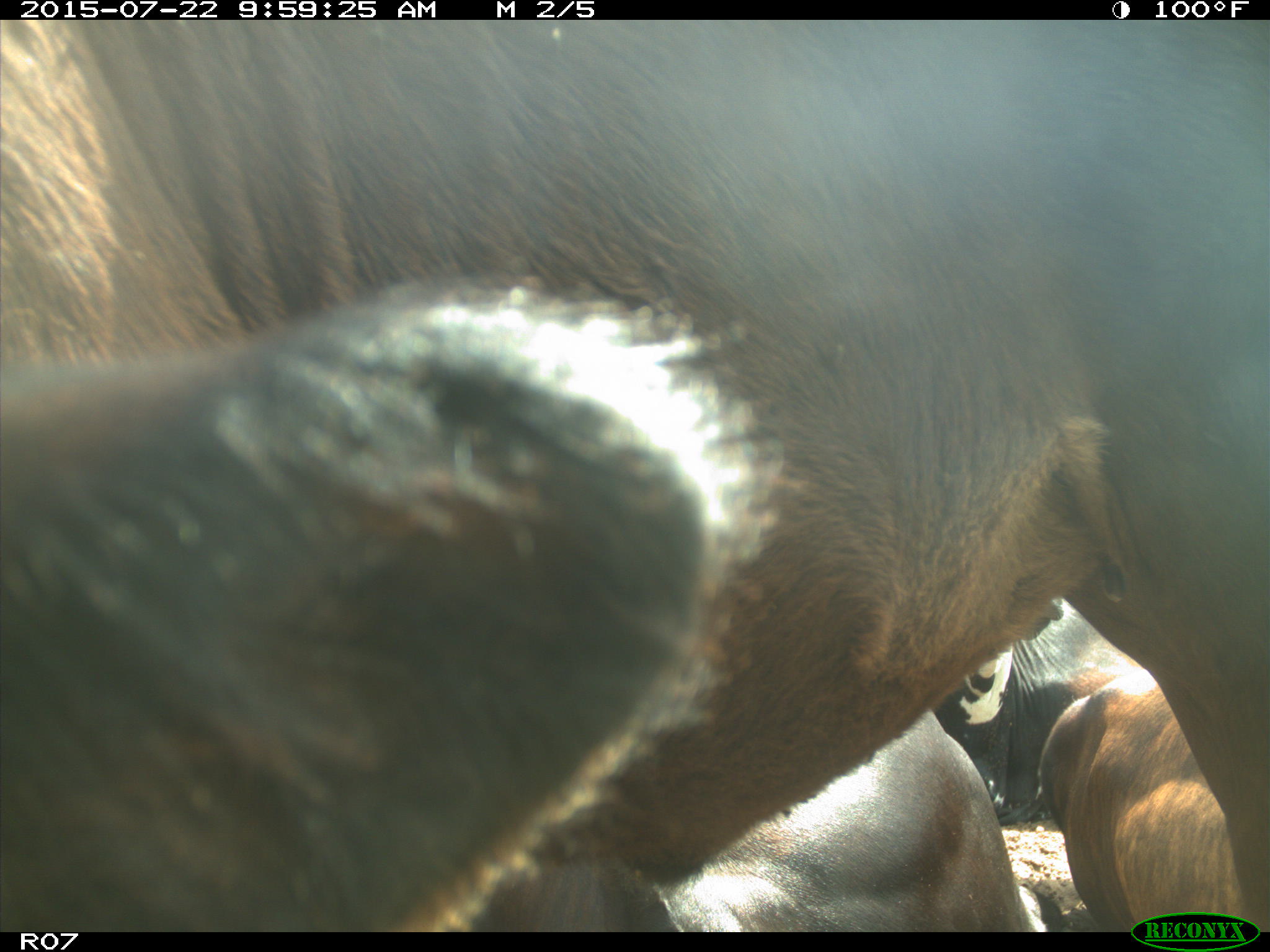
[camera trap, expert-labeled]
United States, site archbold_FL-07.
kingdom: Animalia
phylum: Chordata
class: Mammalia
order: Artiodactyla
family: Cervidae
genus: Odocoileus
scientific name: Odocoileus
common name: deer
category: unidentified deer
Unidentified deer (deer) (Odocoileus).